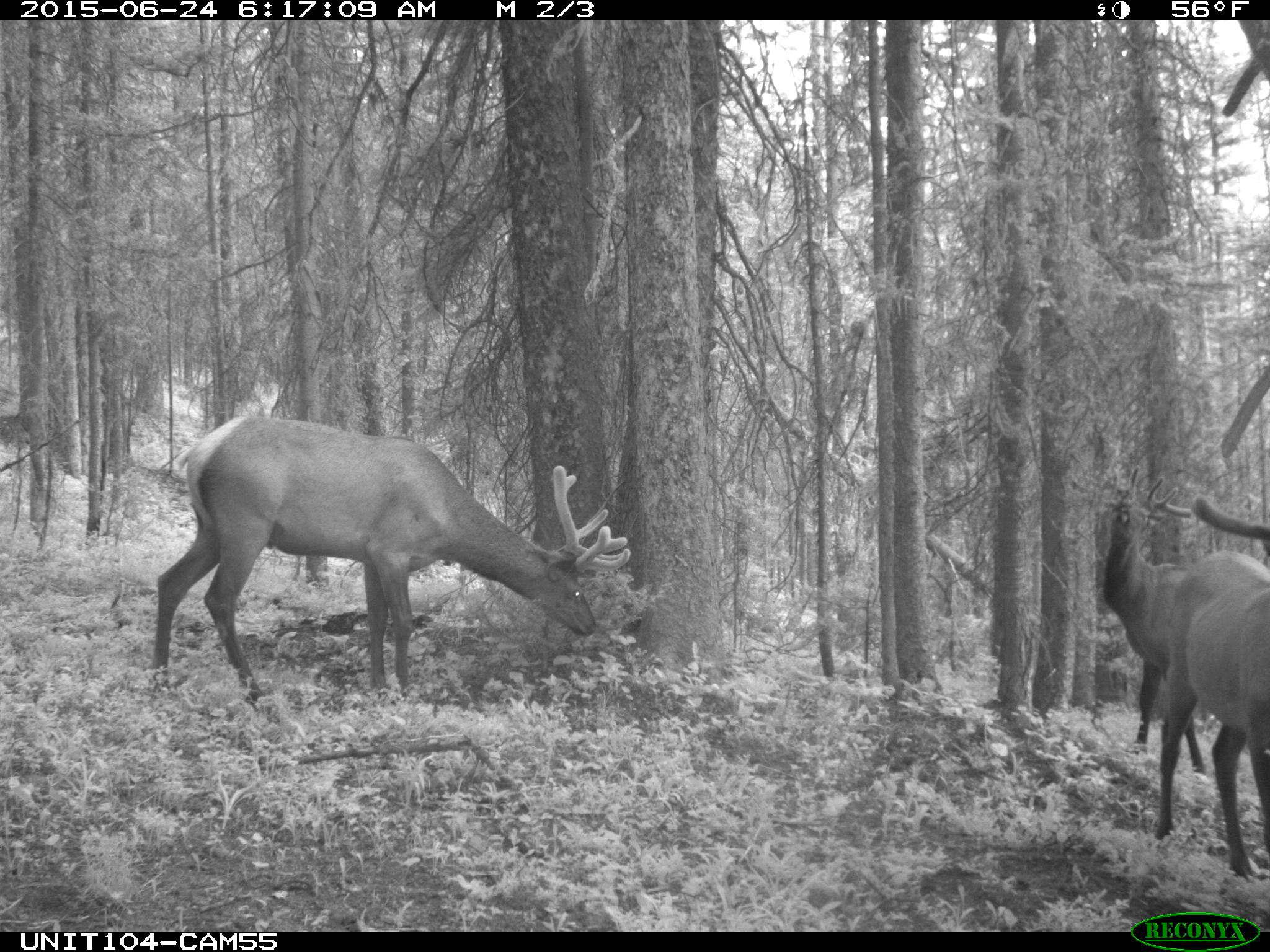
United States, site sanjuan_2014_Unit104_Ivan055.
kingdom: Animalia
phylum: Chordata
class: Mammalia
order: Artiodactyla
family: Cervidae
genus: Cervus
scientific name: Cervus elaphus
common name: red deer